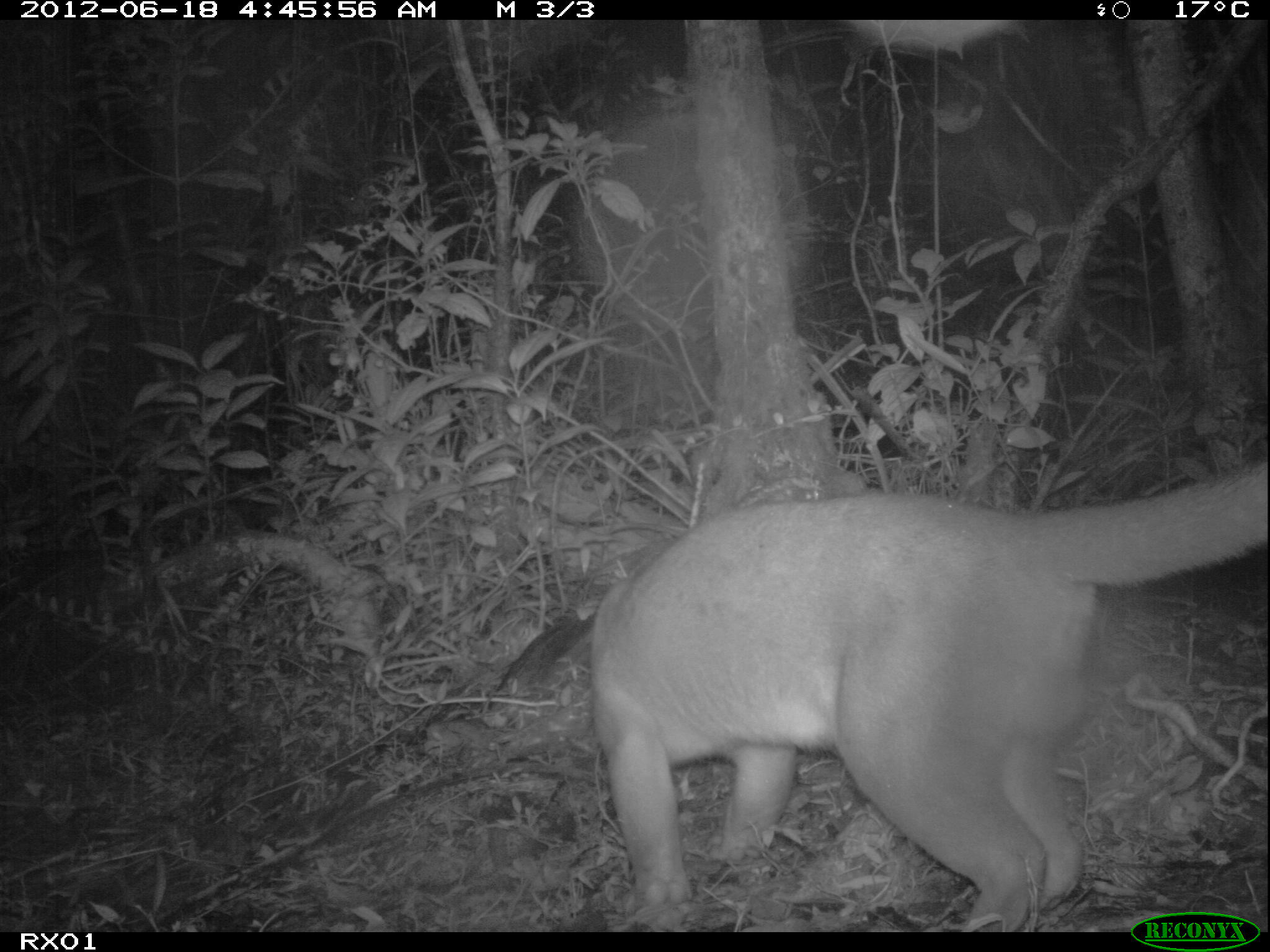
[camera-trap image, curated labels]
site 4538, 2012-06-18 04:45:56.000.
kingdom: Animalia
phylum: Chordata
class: Mammalia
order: Carnivora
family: Eupleridae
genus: Cryptoprocta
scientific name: Cryptoprocta ferox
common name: fossa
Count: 1.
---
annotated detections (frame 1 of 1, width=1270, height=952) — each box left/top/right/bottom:
cryptoprocta ferox: 494/444/1264/925